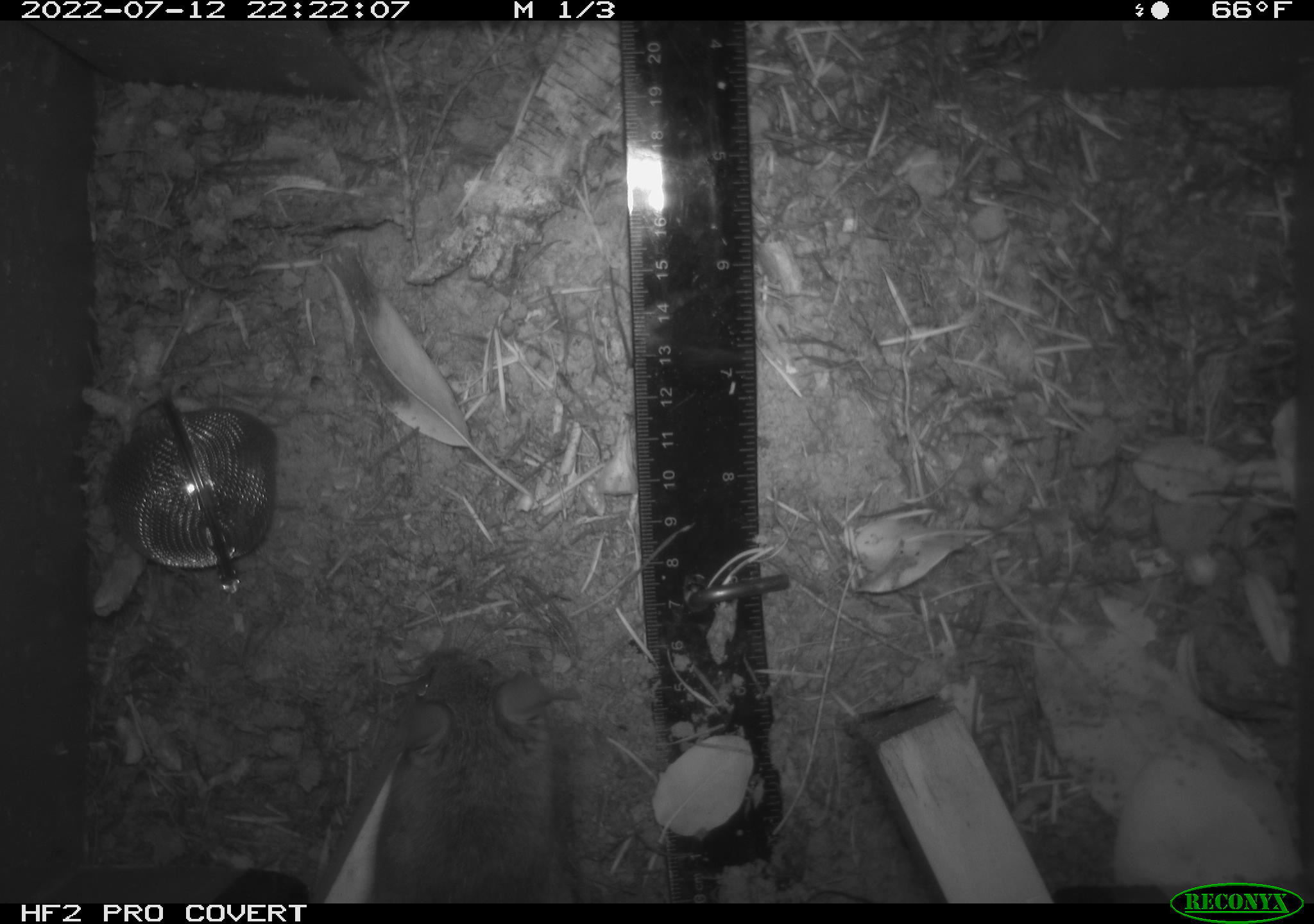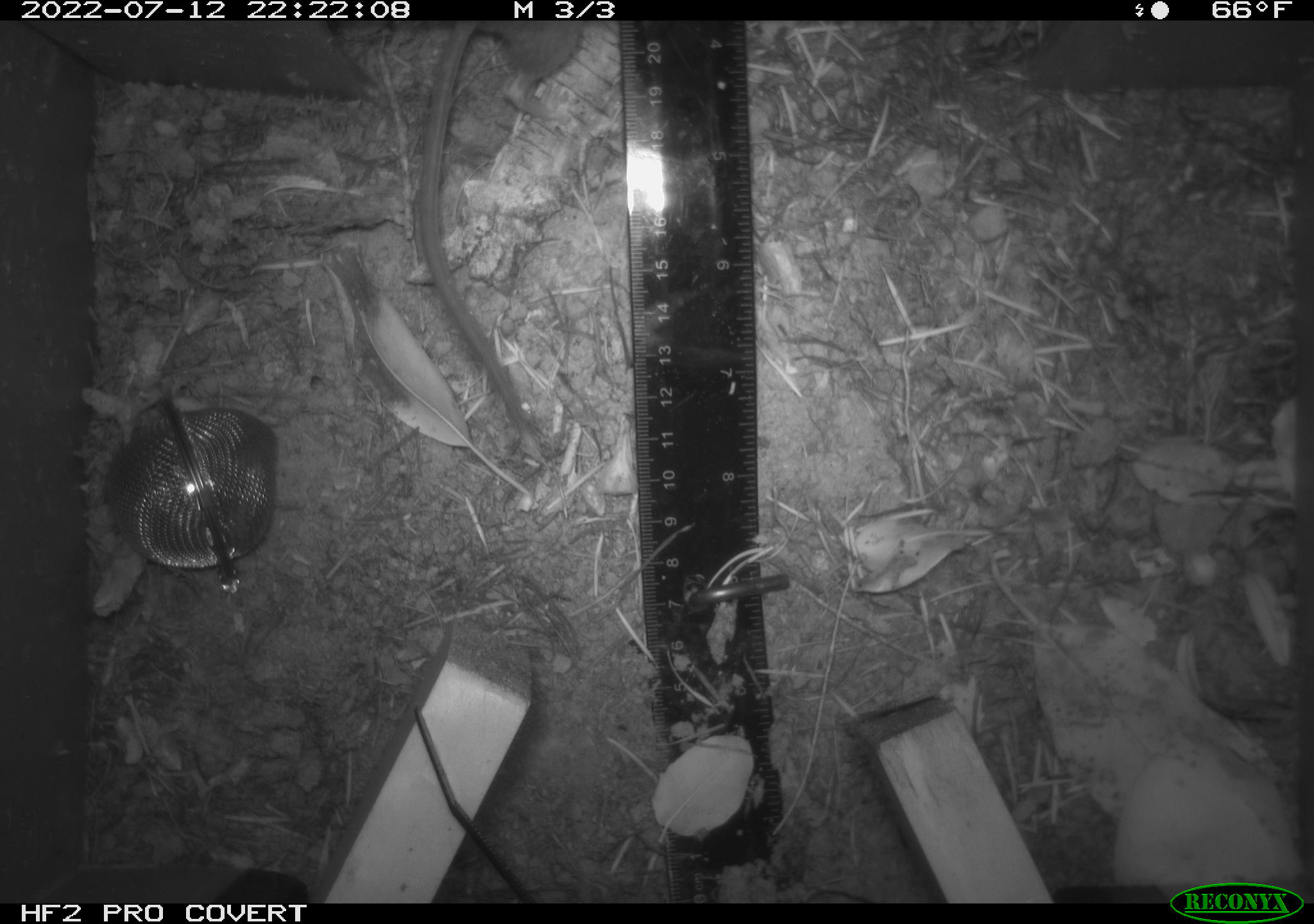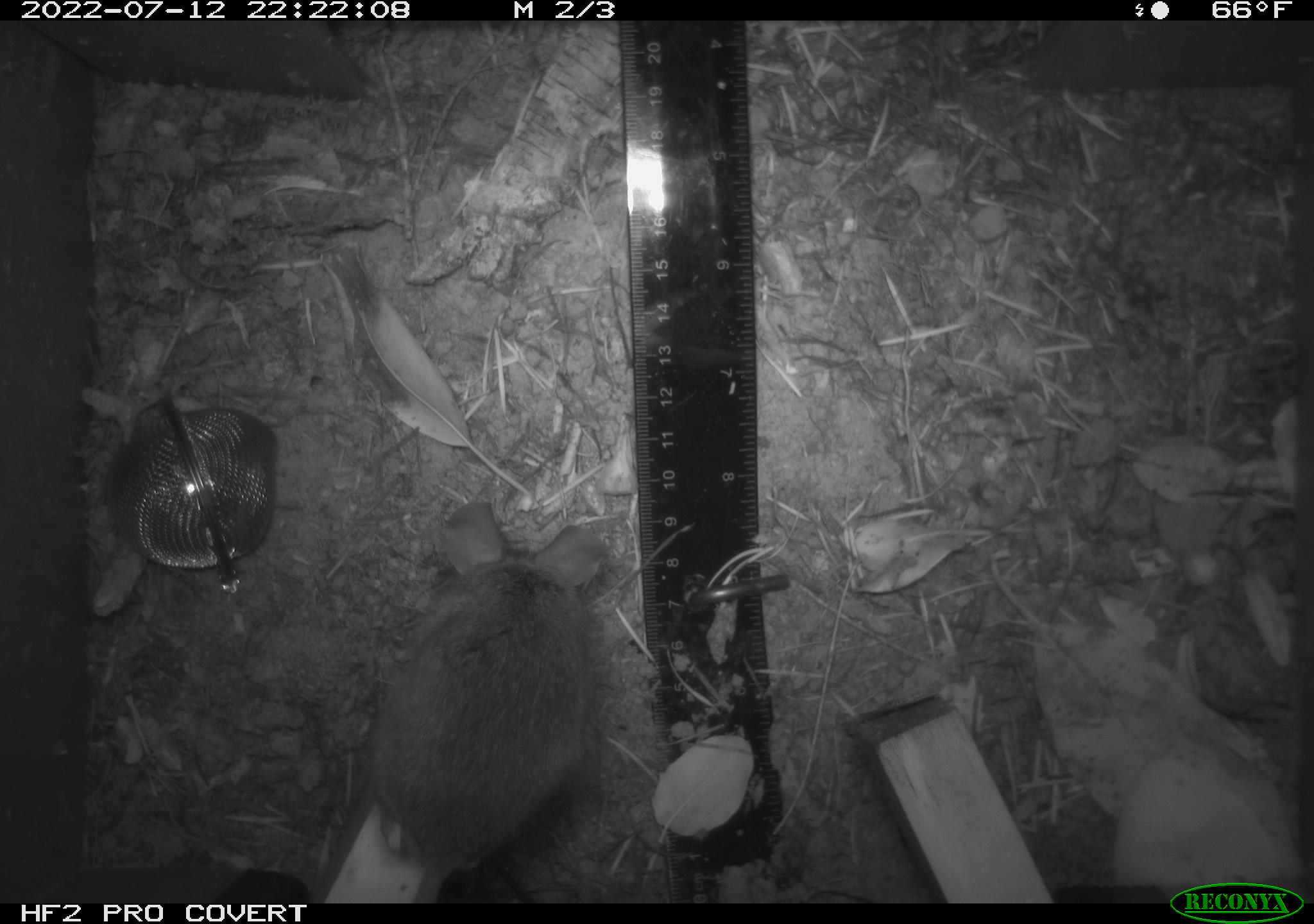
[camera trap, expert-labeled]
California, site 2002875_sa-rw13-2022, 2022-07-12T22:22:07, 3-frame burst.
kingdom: Animalia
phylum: Chordata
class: Mammalia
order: Rodentia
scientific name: Rodentia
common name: mouse species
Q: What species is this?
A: Mouse species (Rodentia).